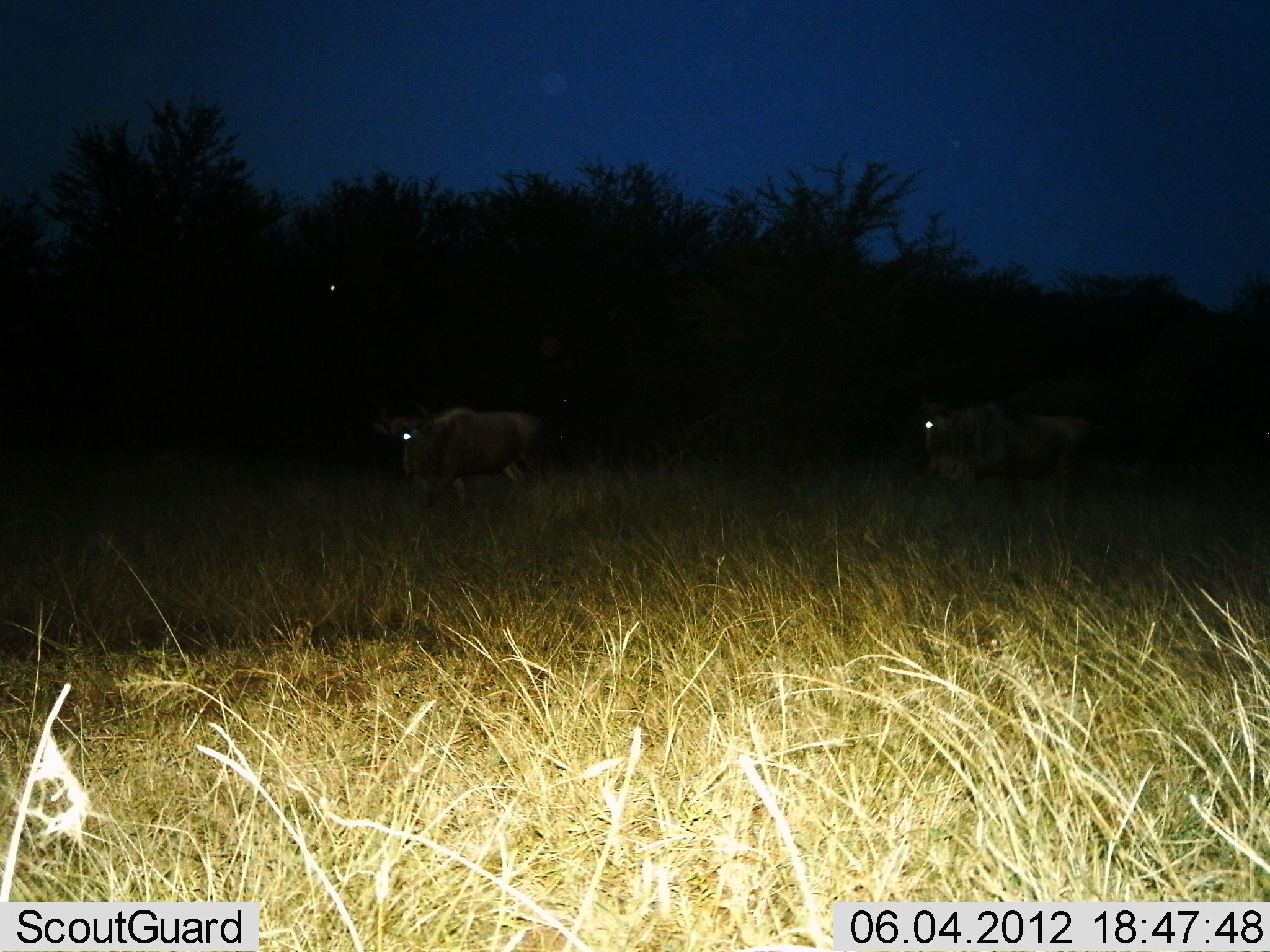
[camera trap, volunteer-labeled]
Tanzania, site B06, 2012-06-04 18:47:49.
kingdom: Animalia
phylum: Chordata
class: Mammalia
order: Artiodactyla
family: Bovidae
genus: Connochaetes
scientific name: Connochaetes taurinus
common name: blue wildebeest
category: wildebeest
Wildebeest (blue wildebeest) (Connochaetes taurinus), count 2. Behavior (volunteer vote fractions): standing 20%, resting 0%, moving 70%, interacting 0%. Young present (vote fraction): 0%. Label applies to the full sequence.